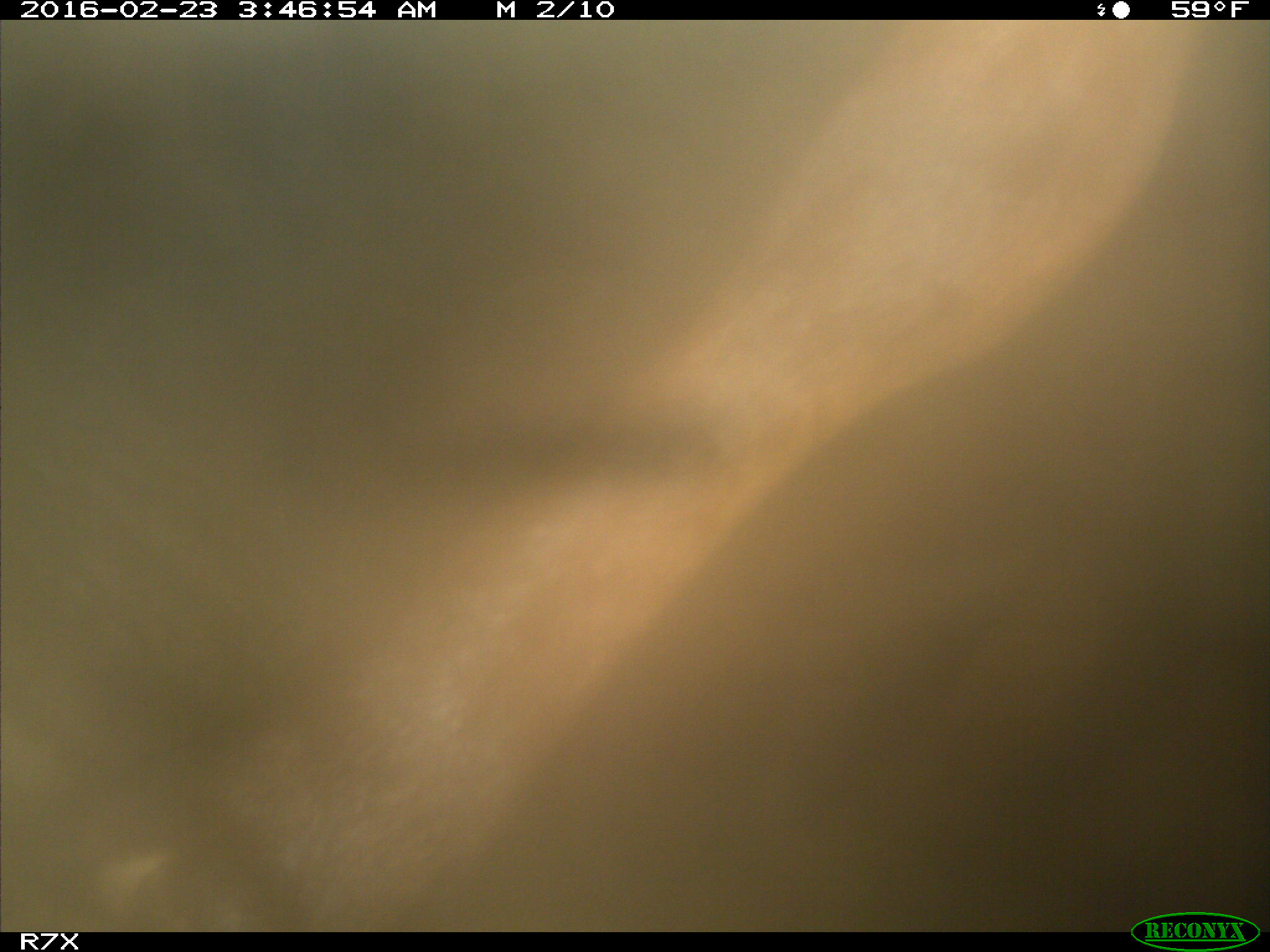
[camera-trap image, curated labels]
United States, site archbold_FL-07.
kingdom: Animalia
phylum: Chordata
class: Mammalia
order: Artiodactyla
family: Bovidae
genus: Bos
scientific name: Bos taurus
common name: domestic cow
Bos taurus (domestic cow).